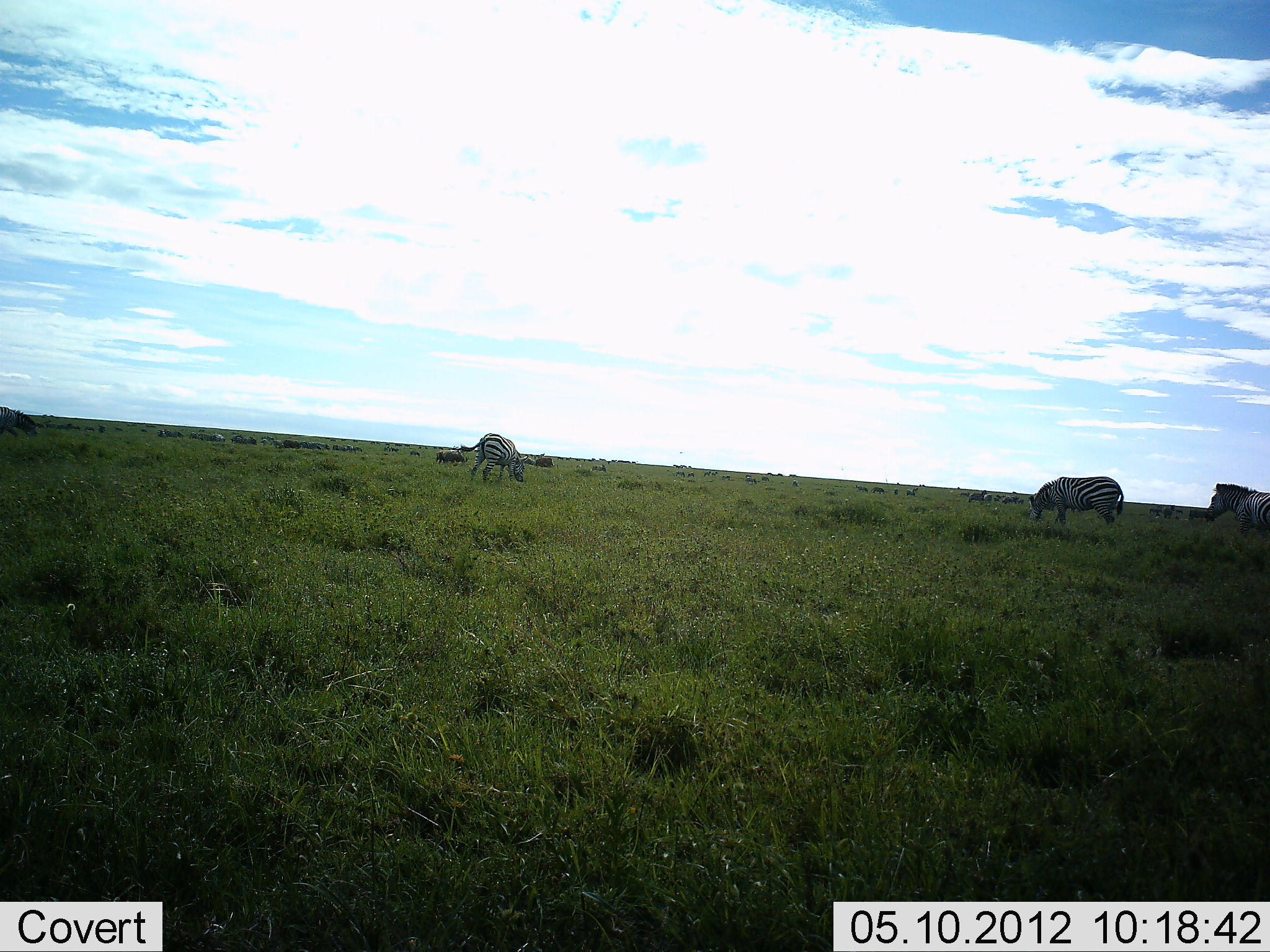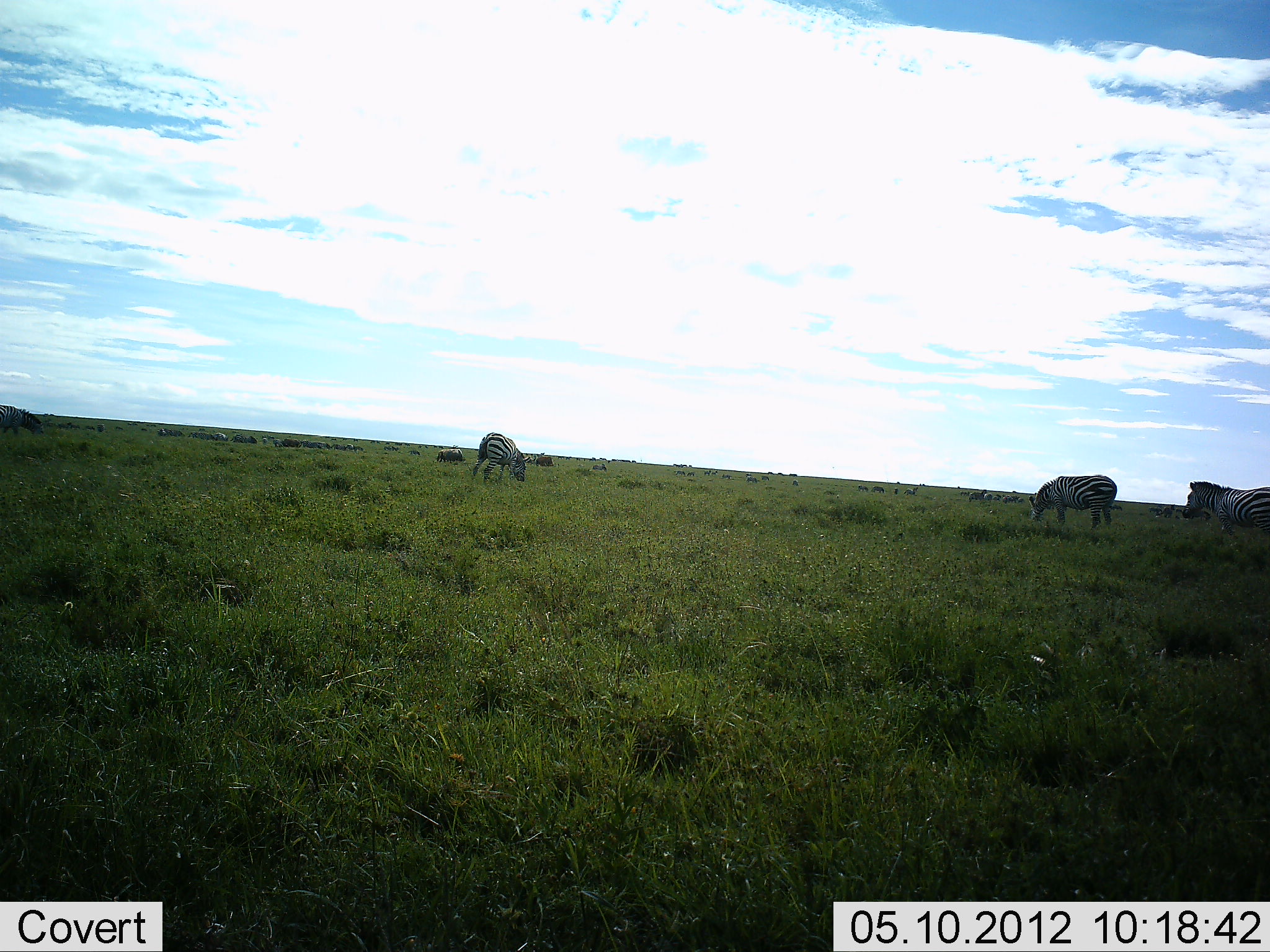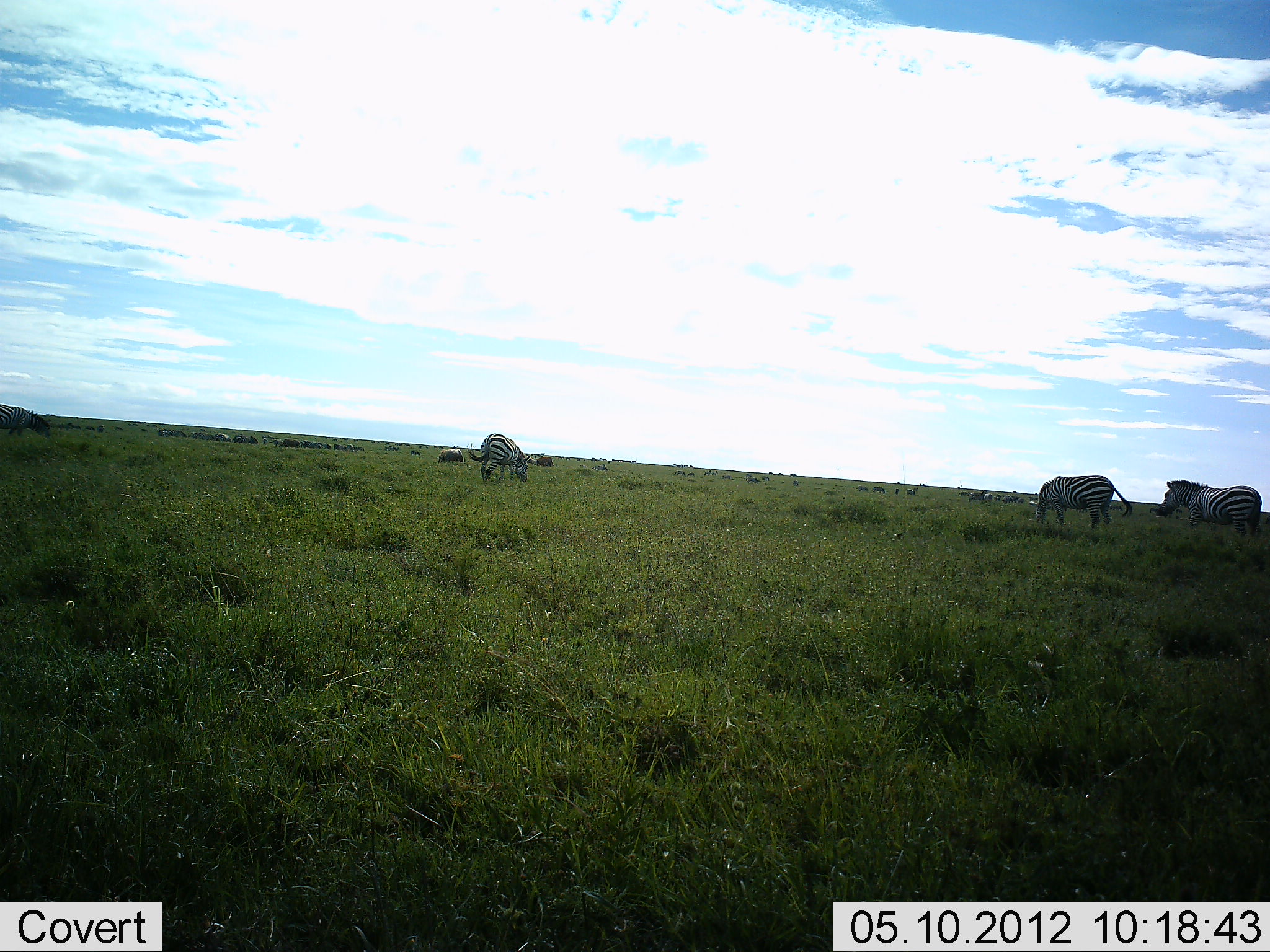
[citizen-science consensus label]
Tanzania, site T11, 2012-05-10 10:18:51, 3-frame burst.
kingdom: Animalia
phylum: Chordata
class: Mammalia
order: Perissodactyla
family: Equidae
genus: Equus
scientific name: Equus quagga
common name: plains zebra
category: zebra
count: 3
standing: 54%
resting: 8%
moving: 46%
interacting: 0%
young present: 0%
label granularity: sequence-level